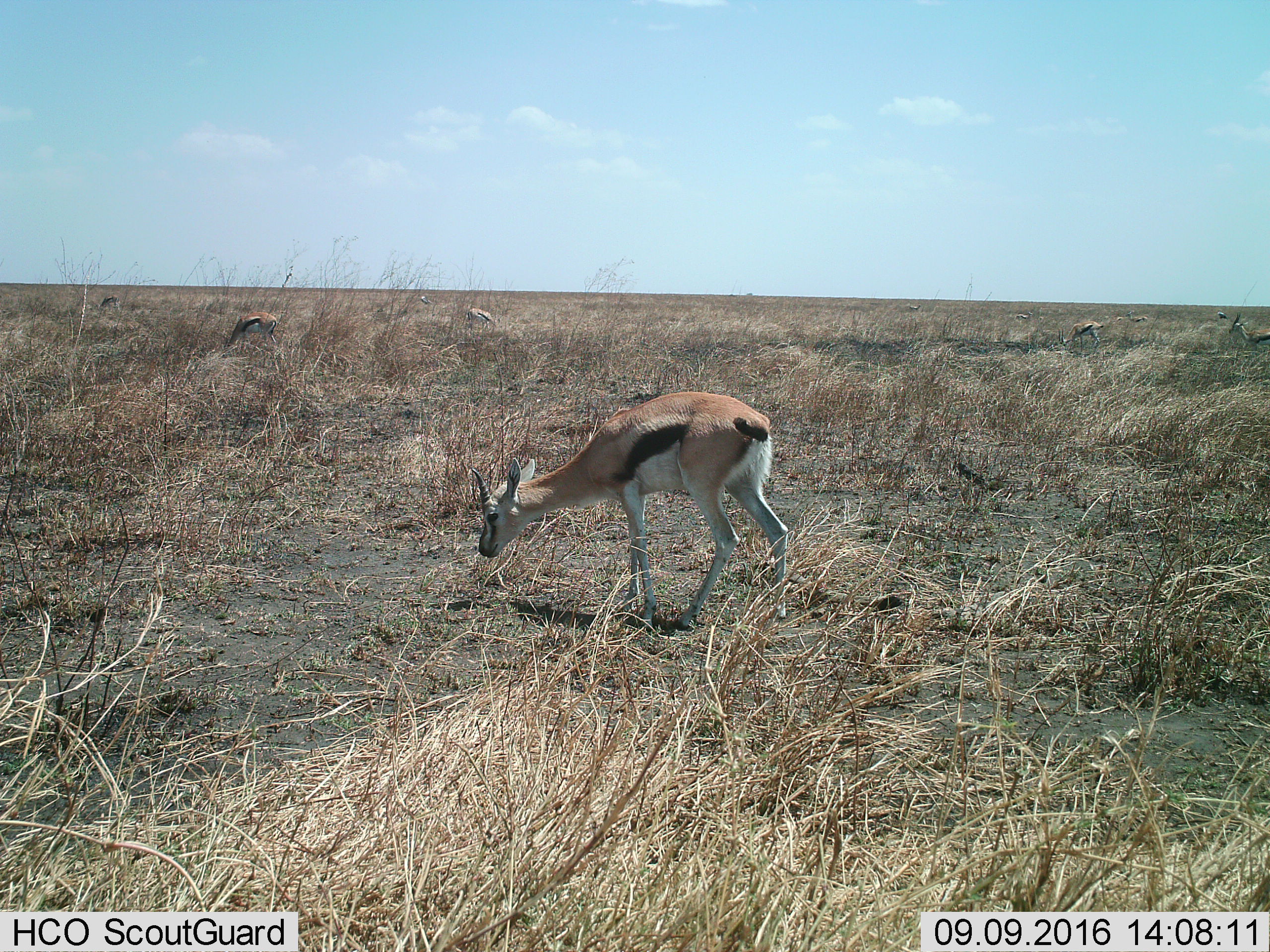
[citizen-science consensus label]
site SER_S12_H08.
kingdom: Animalia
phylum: Chordata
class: Mammalia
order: Artiodactyla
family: Bovidae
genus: Eudorcas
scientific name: Eudorcas thomsonii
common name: thomson's gazelle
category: gazellethomsons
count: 10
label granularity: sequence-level